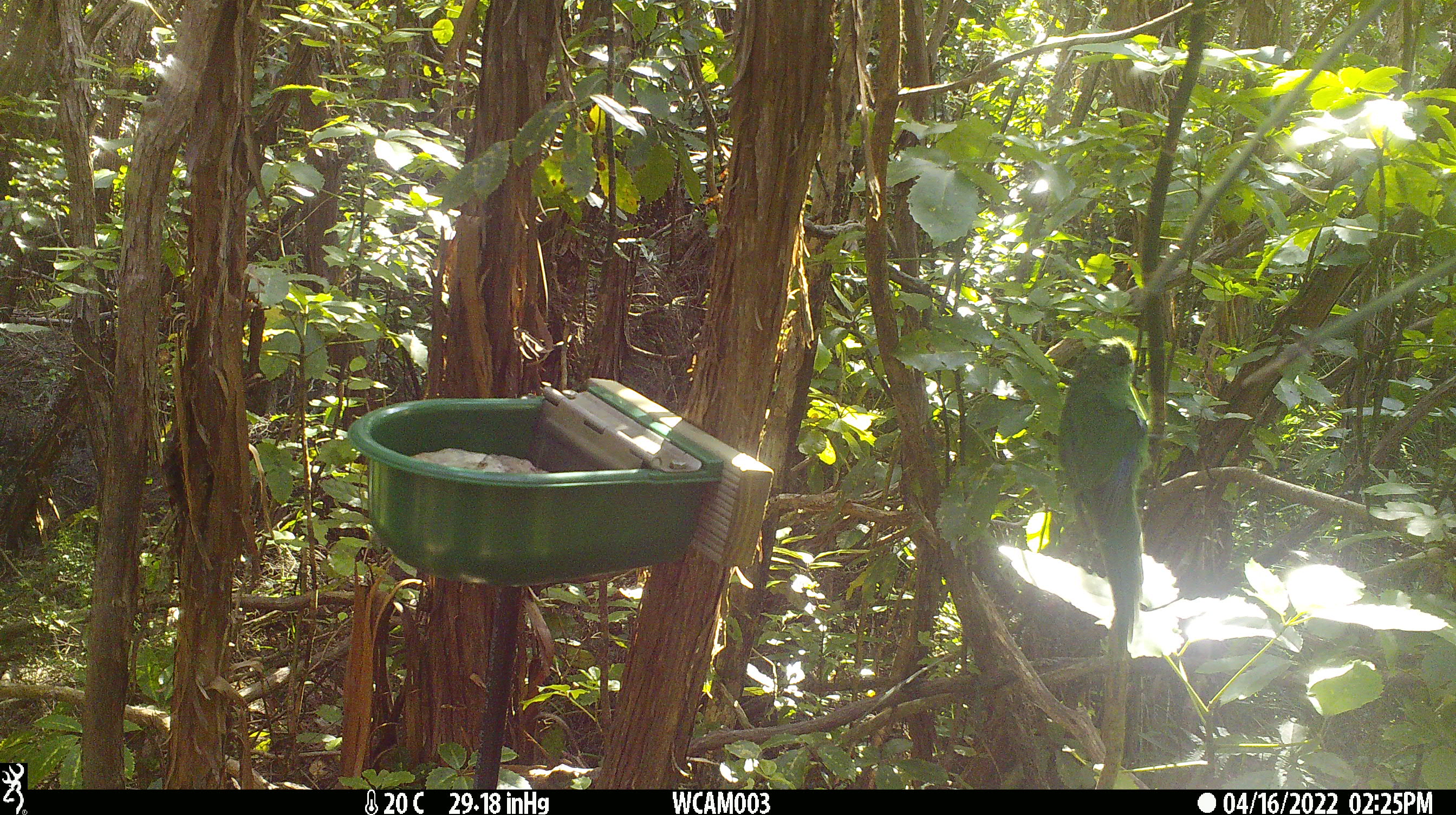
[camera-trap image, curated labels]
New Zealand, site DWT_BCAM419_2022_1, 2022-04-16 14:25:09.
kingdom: Animalia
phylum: Chordata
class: Aves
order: Psittaciformes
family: Psittaculidae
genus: Cyanoramphus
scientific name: Cyanoramphus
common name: parakeet